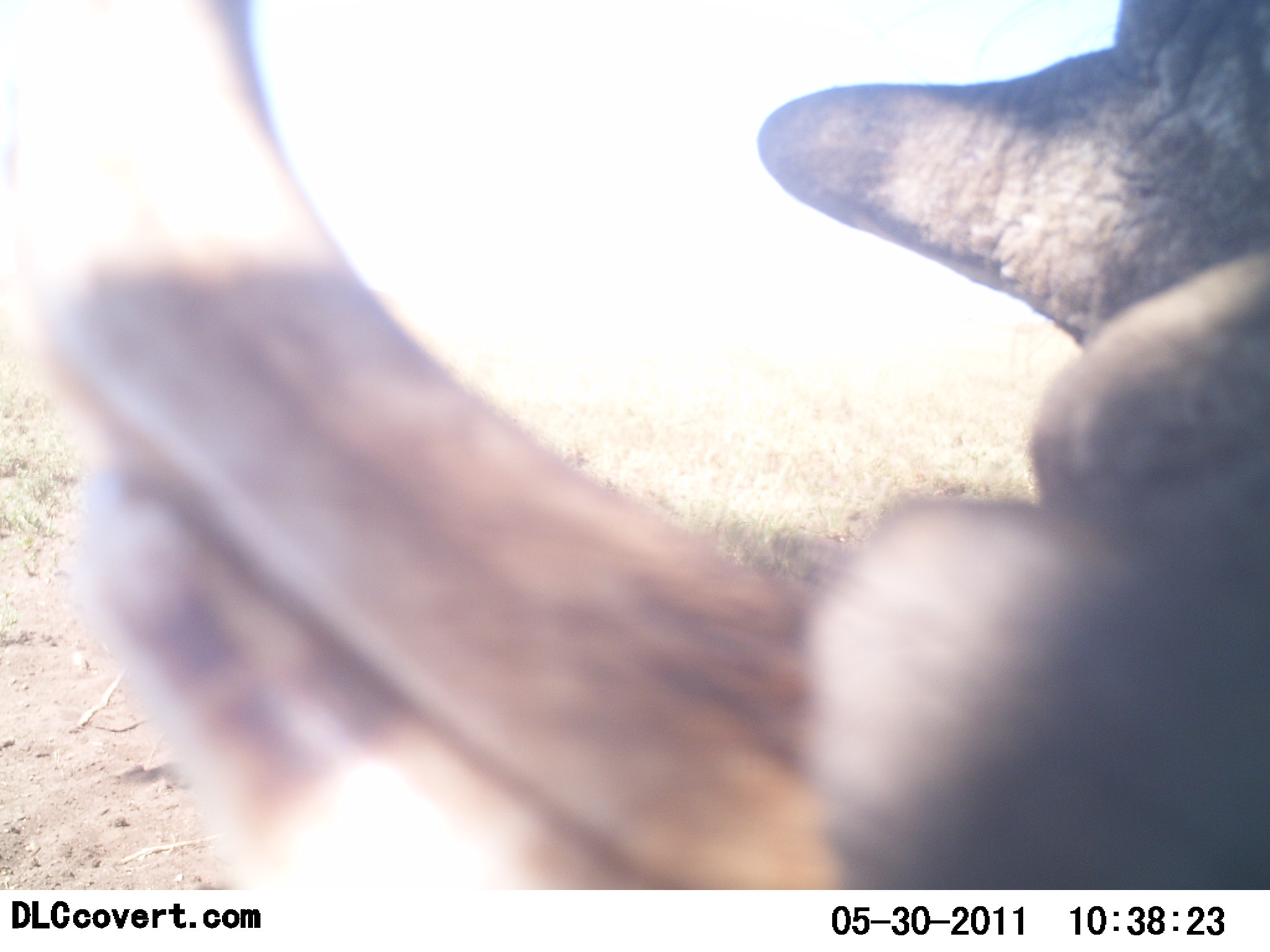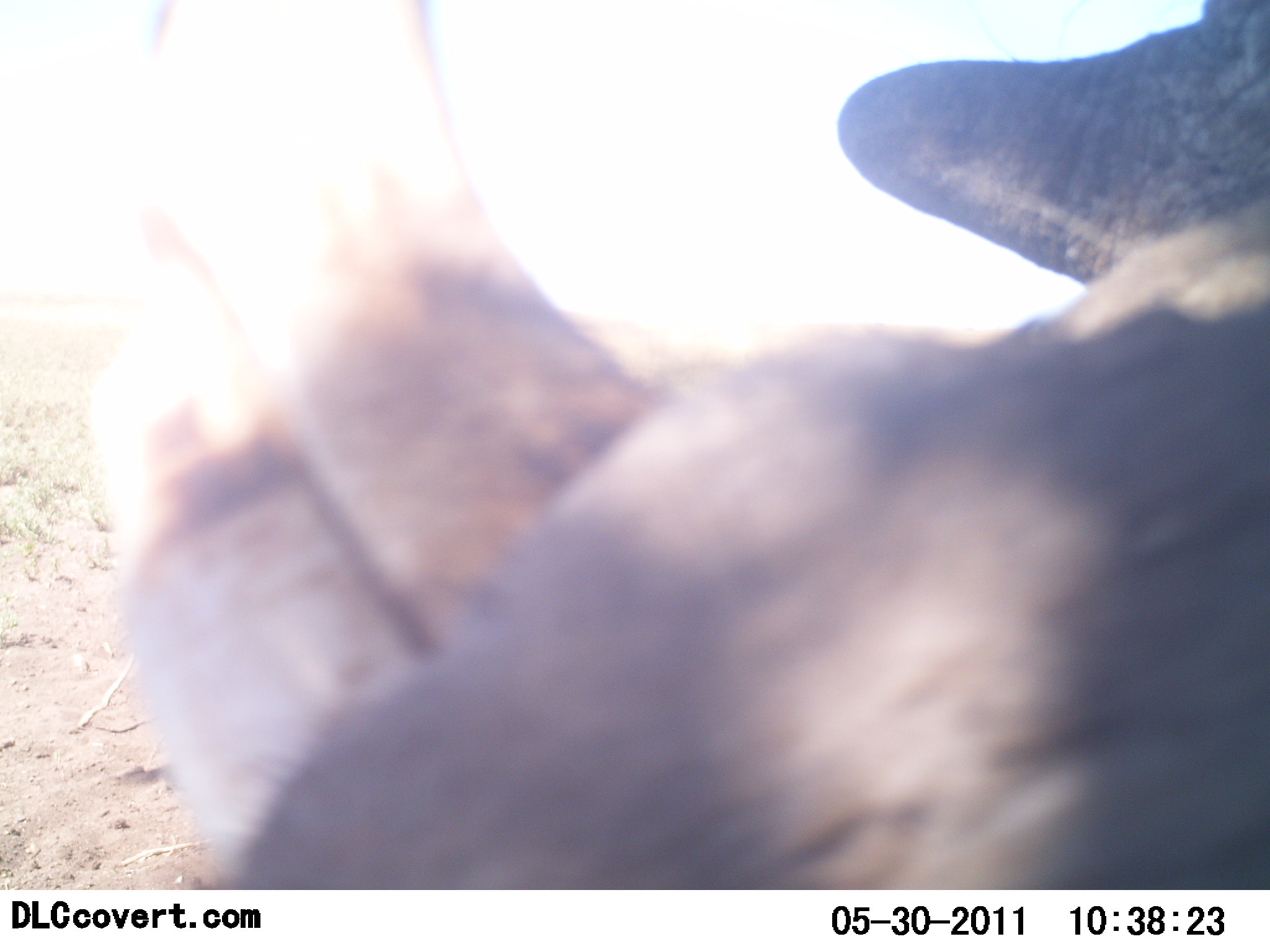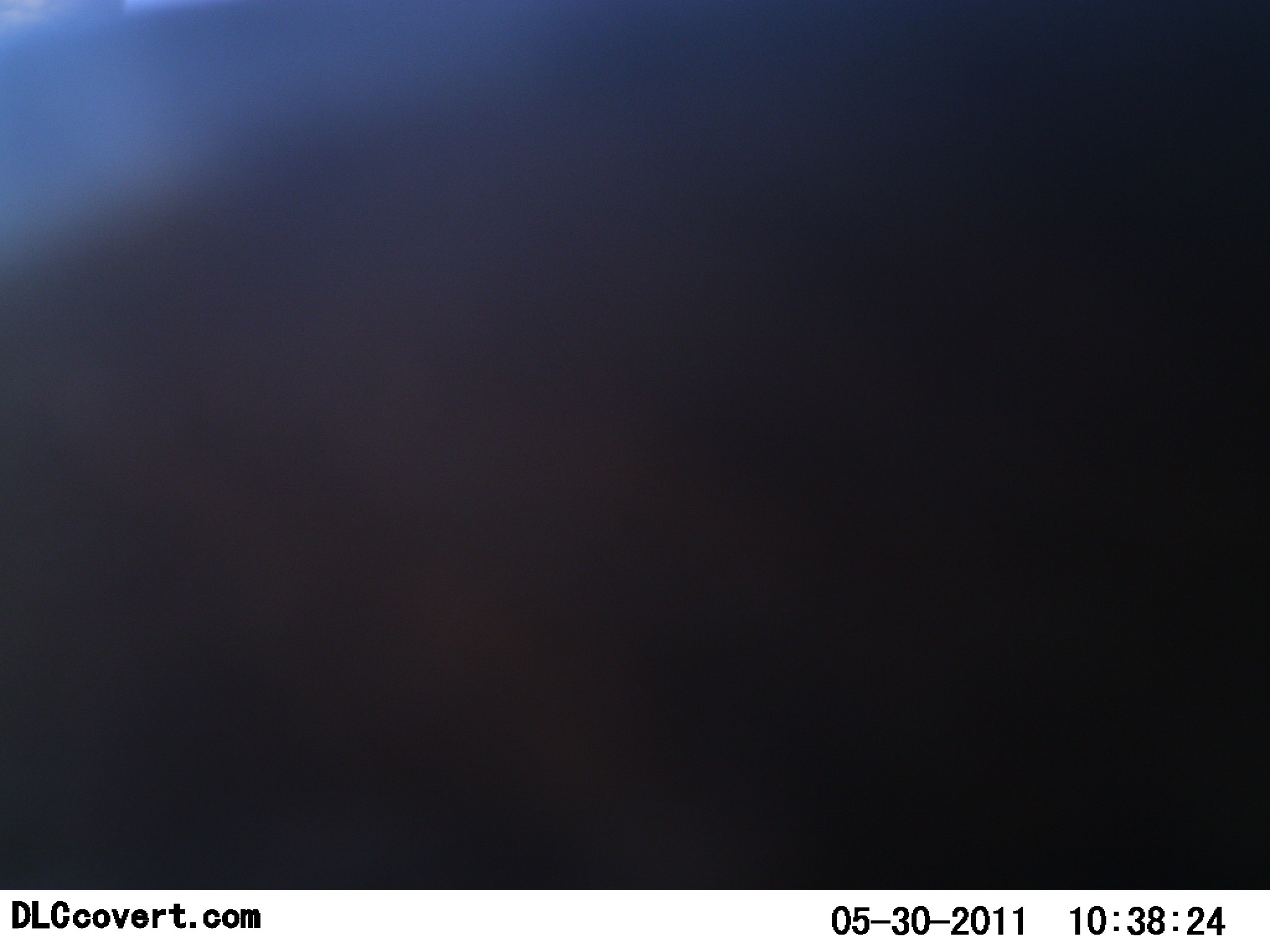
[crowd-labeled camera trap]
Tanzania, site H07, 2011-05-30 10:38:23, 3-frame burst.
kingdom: Animalia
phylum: Chordata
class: Mammalia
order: Artiodactyla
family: Suidae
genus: Phacochoerus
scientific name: Phacochoerus africanus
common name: warthog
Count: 1.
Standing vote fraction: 60%.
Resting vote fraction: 20%.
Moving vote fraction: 0%.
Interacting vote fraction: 20%.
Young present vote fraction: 0%.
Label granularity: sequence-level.